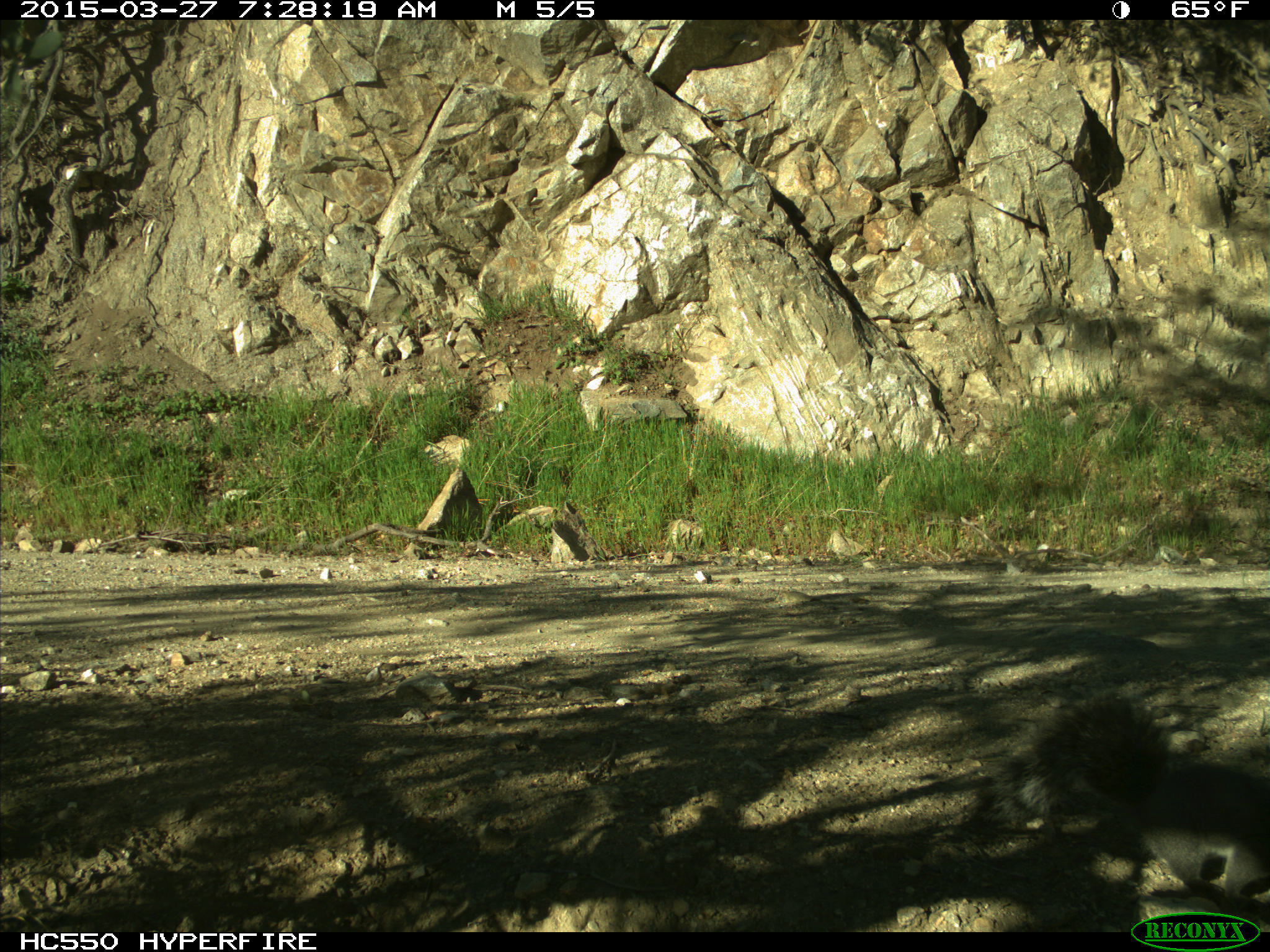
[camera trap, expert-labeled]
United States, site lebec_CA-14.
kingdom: Animalia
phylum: Chordata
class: Mammalia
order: Rodentia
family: Sciuridae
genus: Sciurus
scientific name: Sciurus carolinensis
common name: eastern gray squirrel